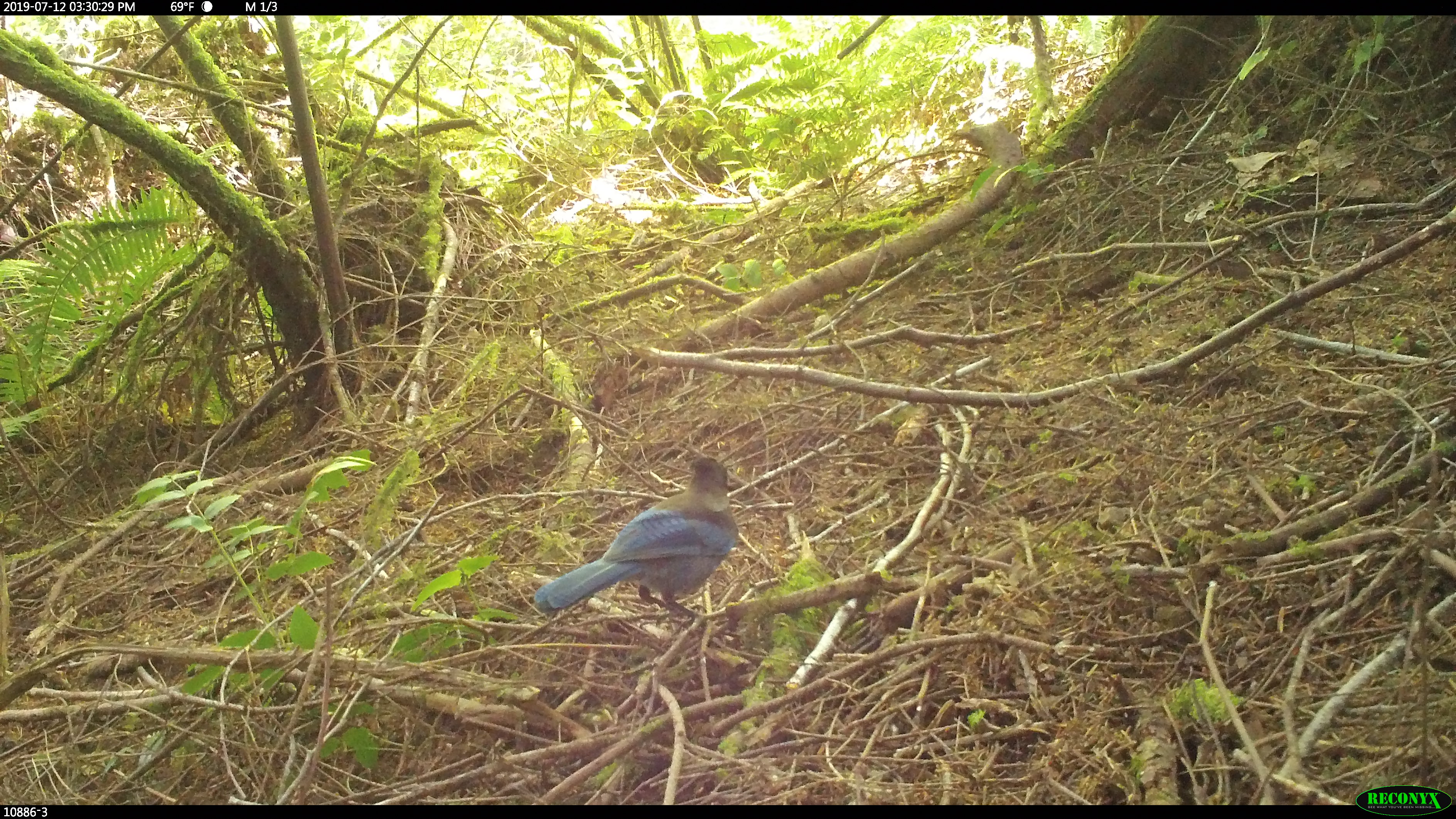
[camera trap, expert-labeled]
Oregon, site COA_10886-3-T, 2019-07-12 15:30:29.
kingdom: Animalia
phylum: Chordata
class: Aves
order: Passeriformes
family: Corvidae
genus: Cyanocitta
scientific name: Cyanocitta stelleri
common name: steller's jay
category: stellers jay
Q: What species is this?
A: Stellers jay (steller's jay) (Cyanocitta stelleri).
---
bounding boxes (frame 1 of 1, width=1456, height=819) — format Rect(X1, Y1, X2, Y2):
stellers jay: Rect(531, 454, 740, 633)